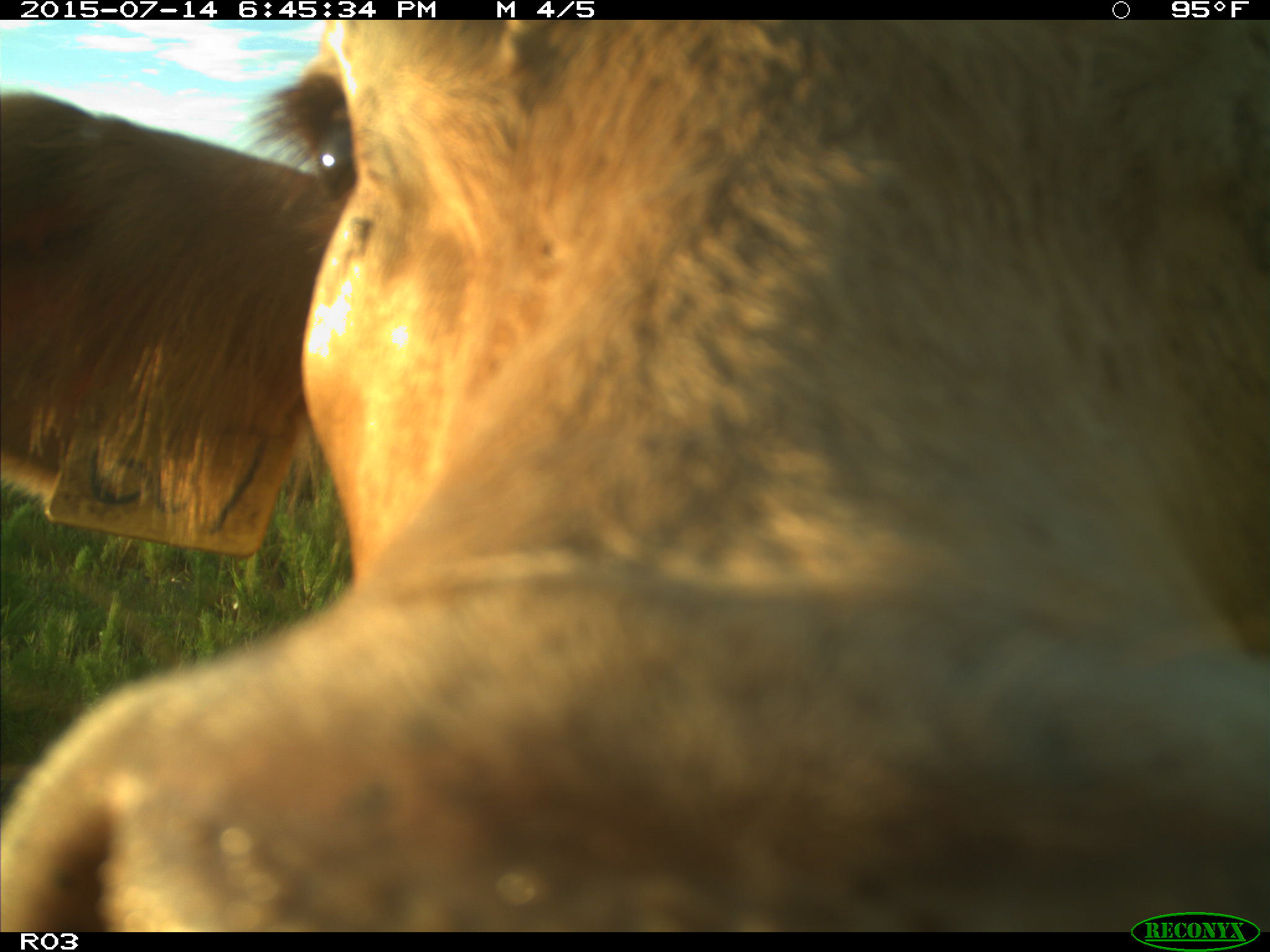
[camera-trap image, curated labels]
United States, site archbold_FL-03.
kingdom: Animalia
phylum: Chordata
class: Mammalia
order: Artiodactyla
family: Bovidae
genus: Bos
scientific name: Bos taurus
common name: domestic cow